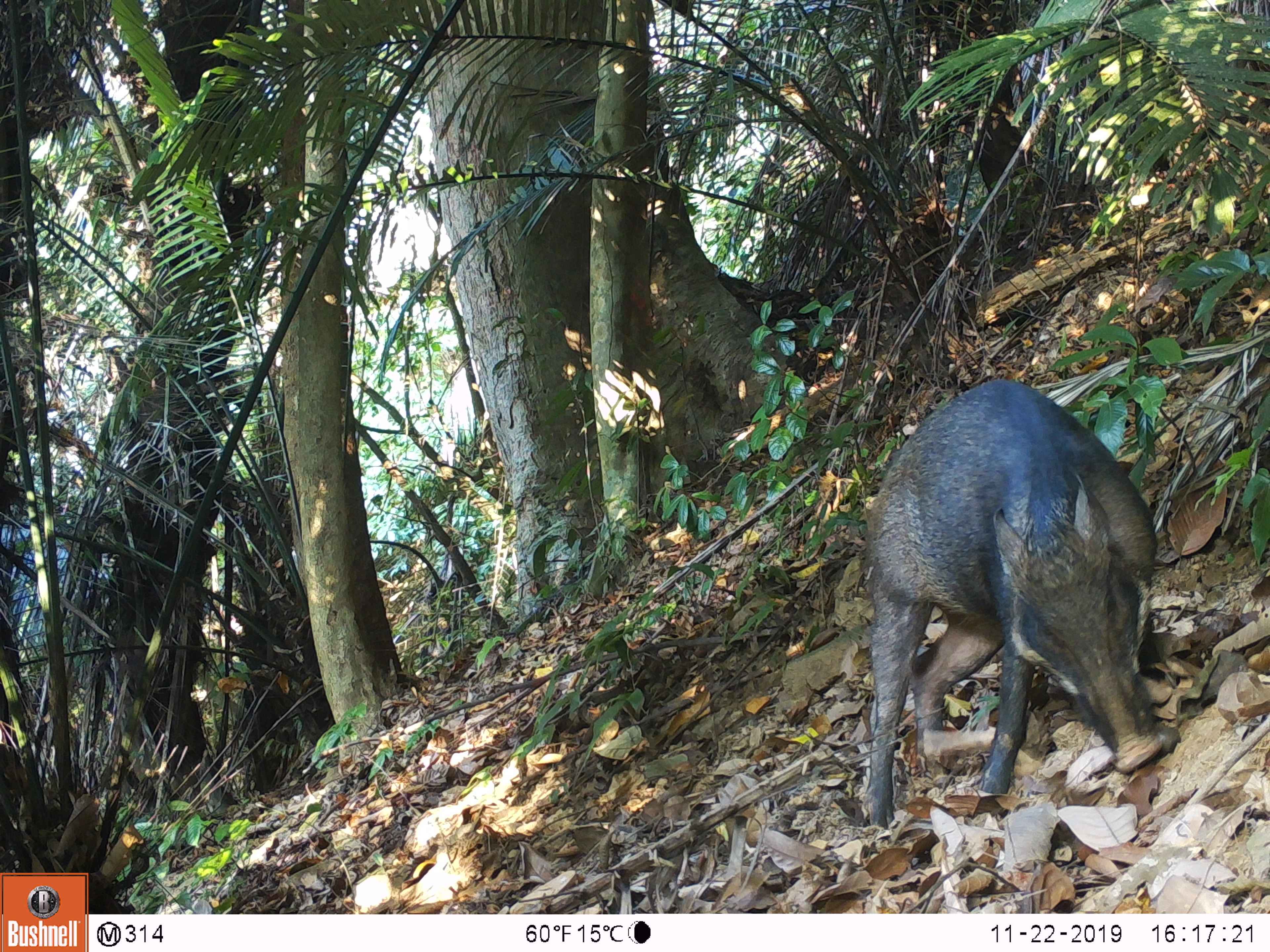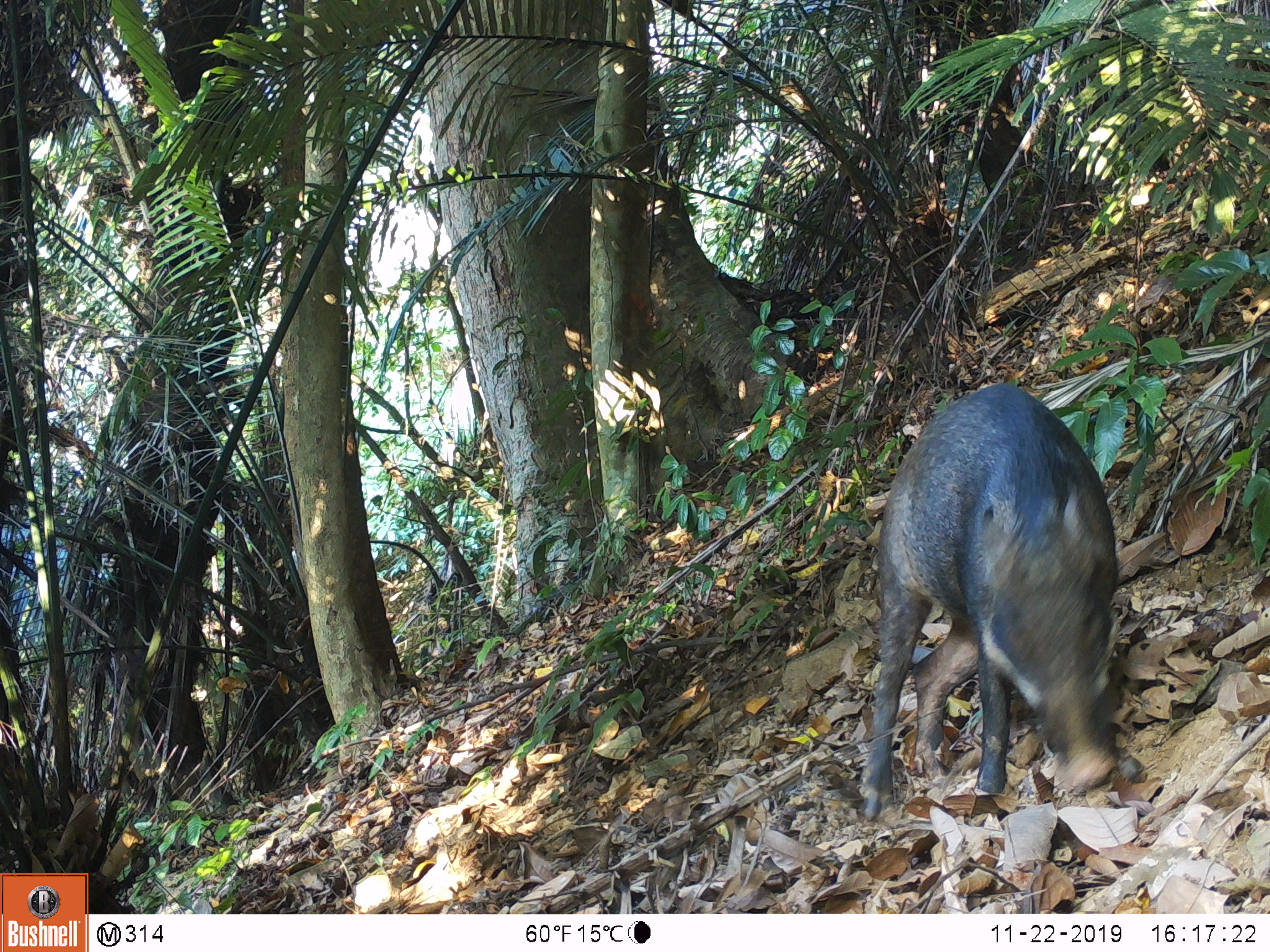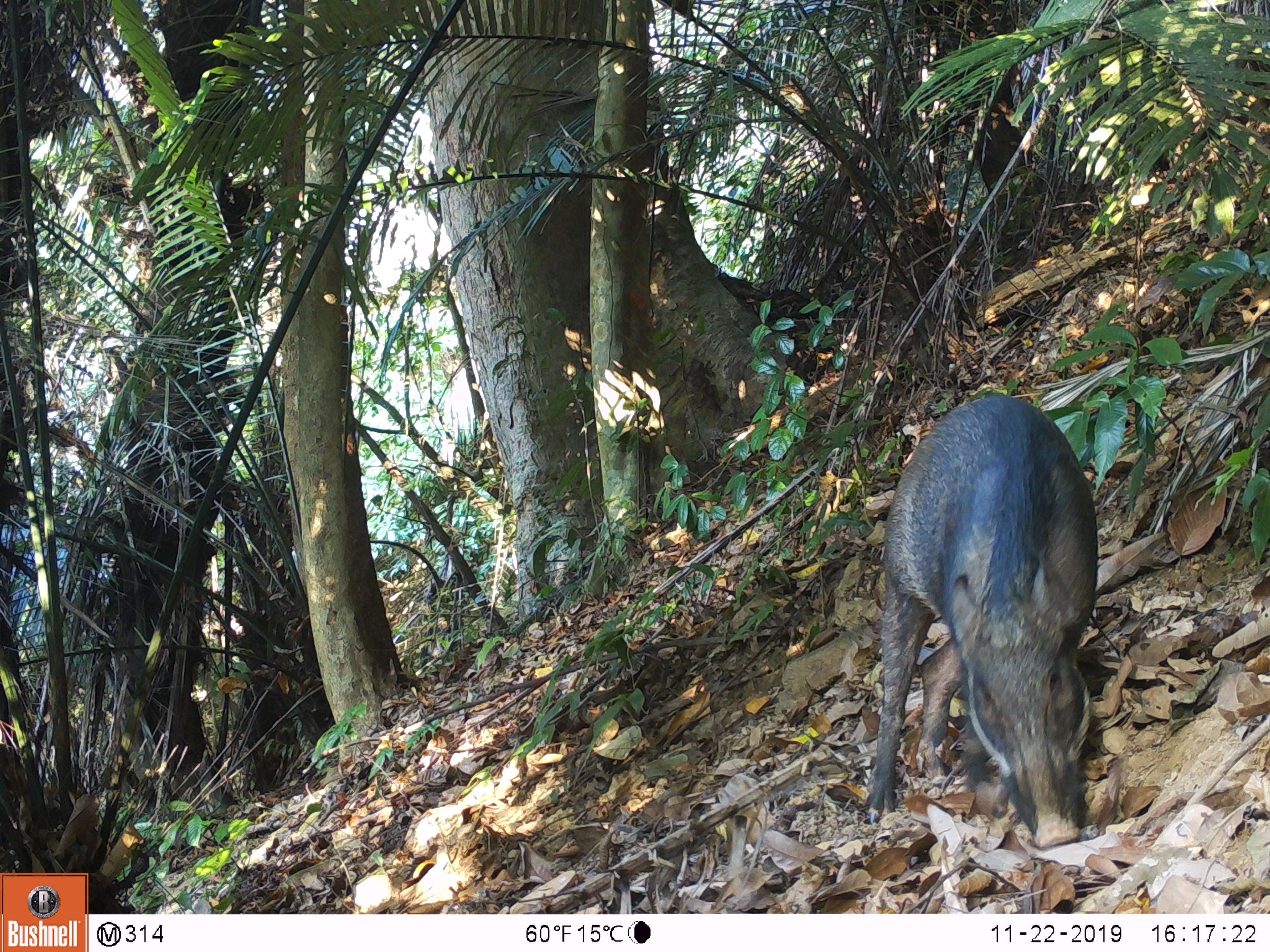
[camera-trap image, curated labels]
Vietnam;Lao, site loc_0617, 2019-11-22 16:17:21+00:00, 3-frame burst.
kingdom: Animalia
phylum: Chordata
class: Mammalia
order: Artiodactyla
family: Suidae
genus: Sus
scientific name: Sus scrofa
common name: eurasian wild pig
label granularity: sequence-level